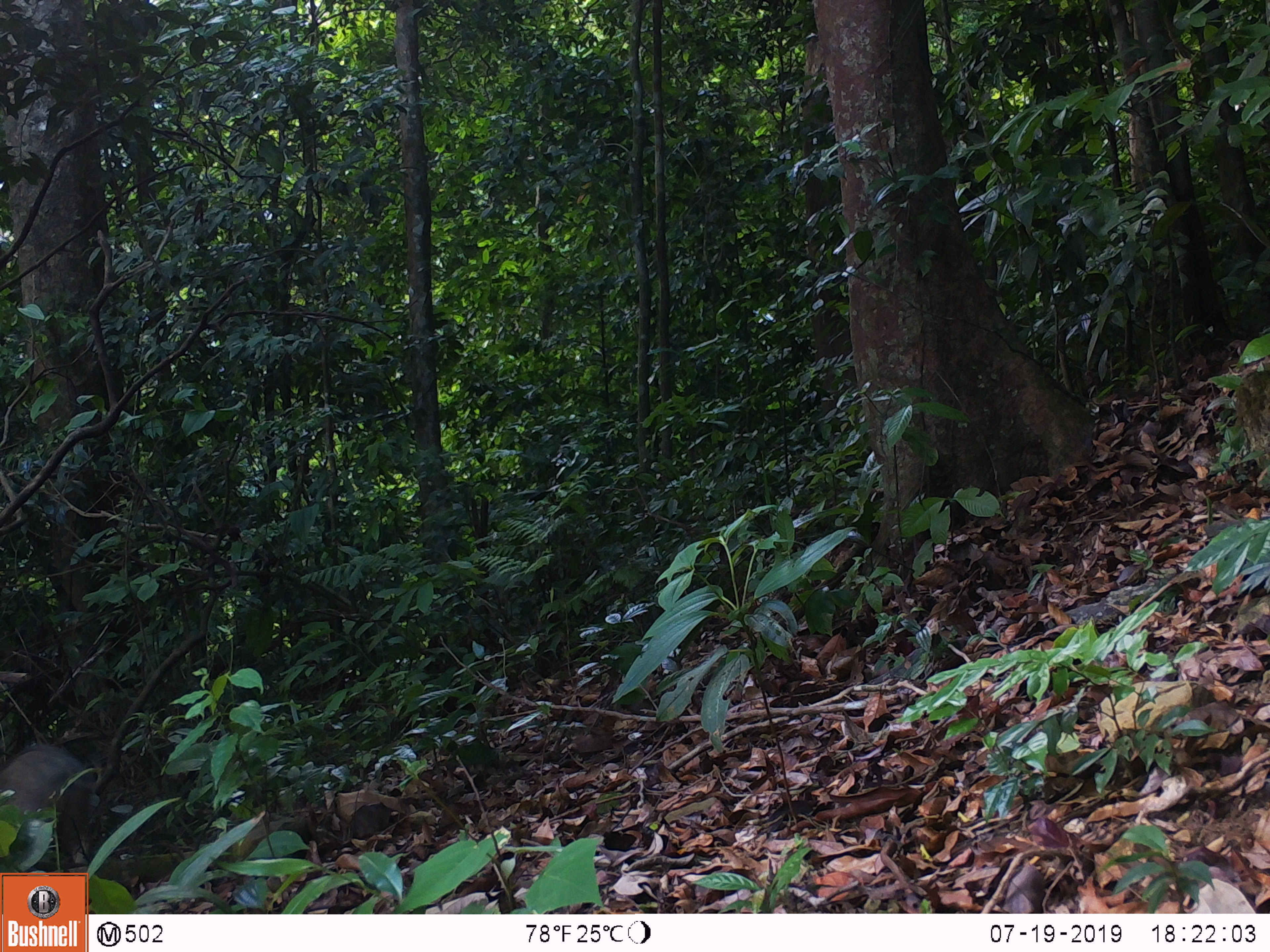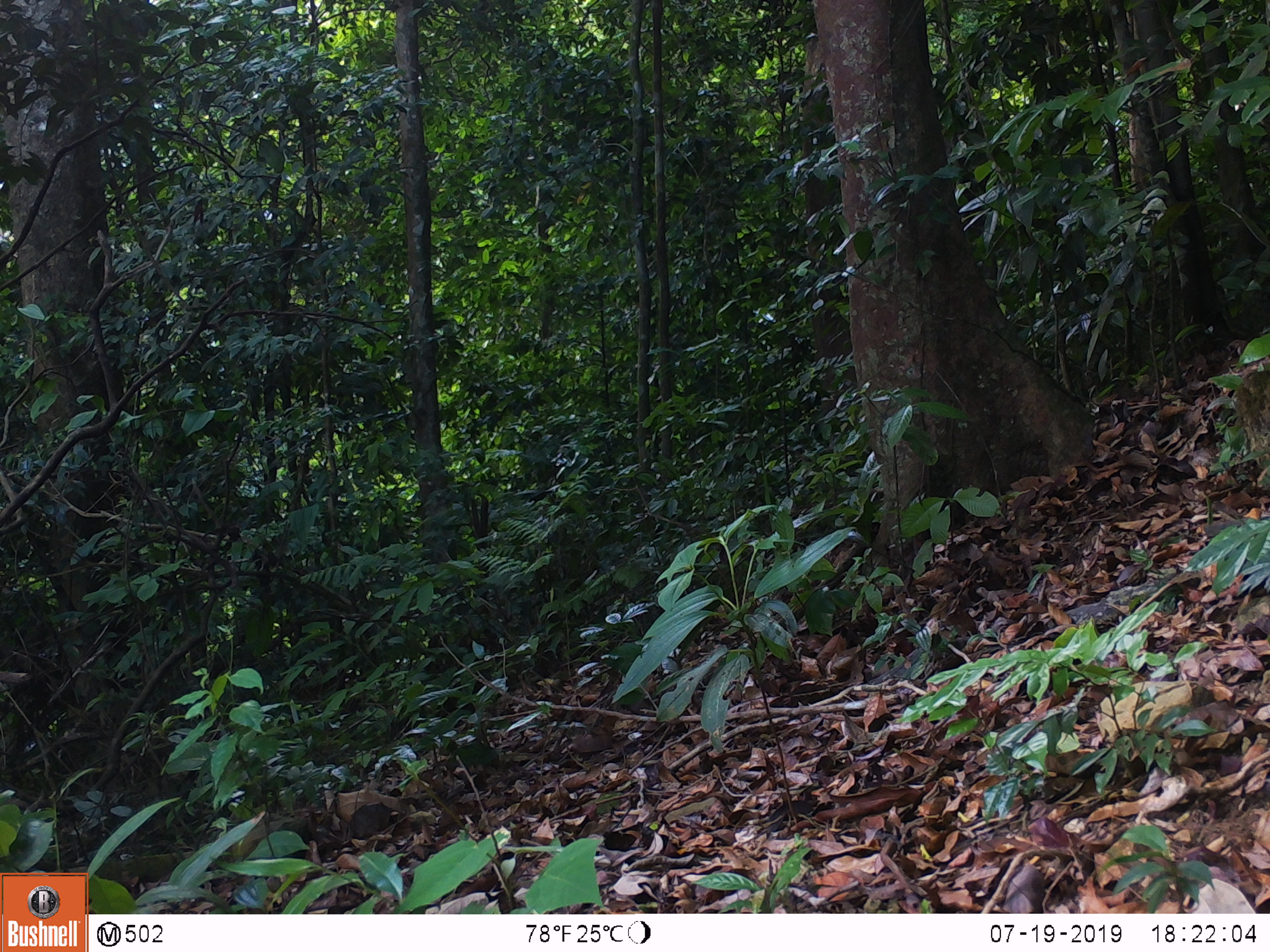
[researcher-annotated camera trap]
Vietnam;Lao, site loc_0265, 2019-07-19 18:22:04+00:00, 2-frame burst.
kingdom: Animalia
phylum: Chordata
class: Mammalia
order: Artiodactyla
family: Suidae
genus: Sus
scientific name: Sus scrofa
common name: eurasian wild pig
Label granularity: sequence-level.